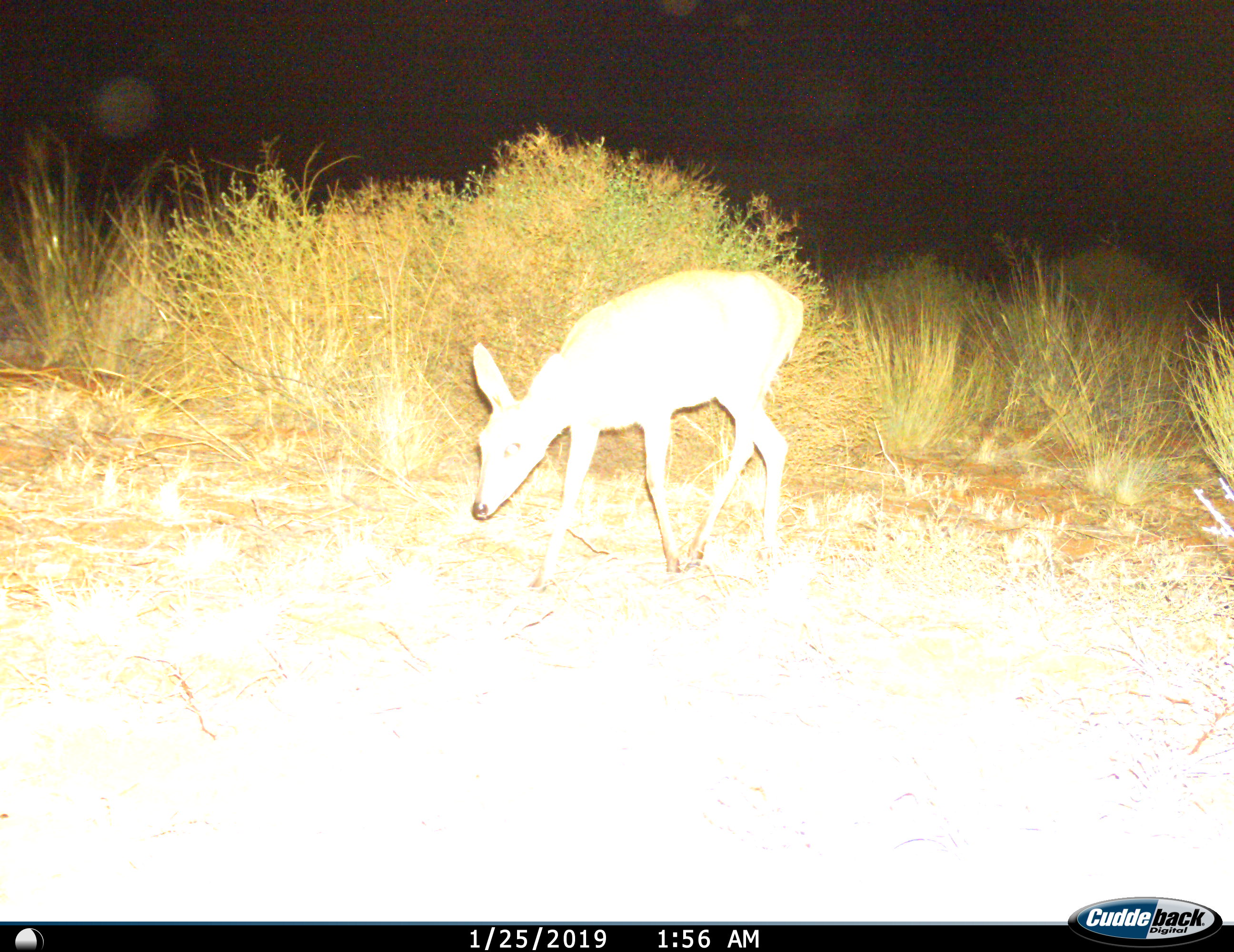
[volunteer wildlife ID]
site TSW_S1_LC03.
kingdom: Animalia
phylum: Chordata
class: Mammalia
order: Artiodactyla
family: Bovidae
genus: Sylvicapra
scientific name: Sylvicapra grimmia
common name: common duiker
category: duikercommongrey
Duikercommongrey (common duiker) (Sylvicapra grimmia), count 1. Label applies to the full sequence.